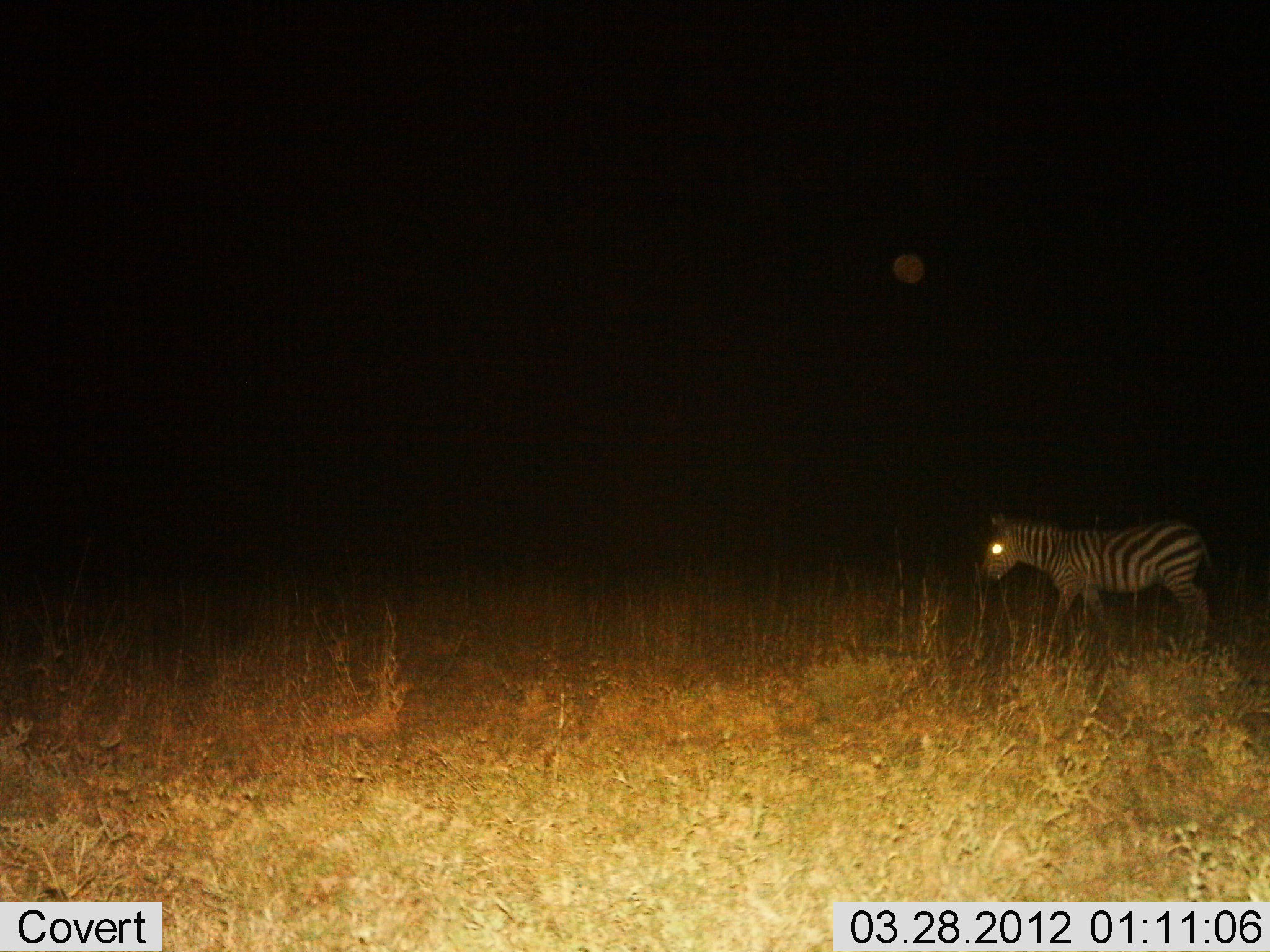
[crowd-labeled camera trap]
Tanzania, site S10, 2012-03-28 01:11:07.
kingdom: Animalia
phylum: Chordata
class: Mammalia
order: Perissodactyla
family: Equidae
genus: Equus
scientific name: Equus quagga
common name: plains zebra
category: zebra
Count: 1.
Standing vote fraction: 60%.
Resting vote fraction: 0%.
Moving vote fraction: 40%.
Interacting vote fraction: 0%.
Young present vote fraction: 0%.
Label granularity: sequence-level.